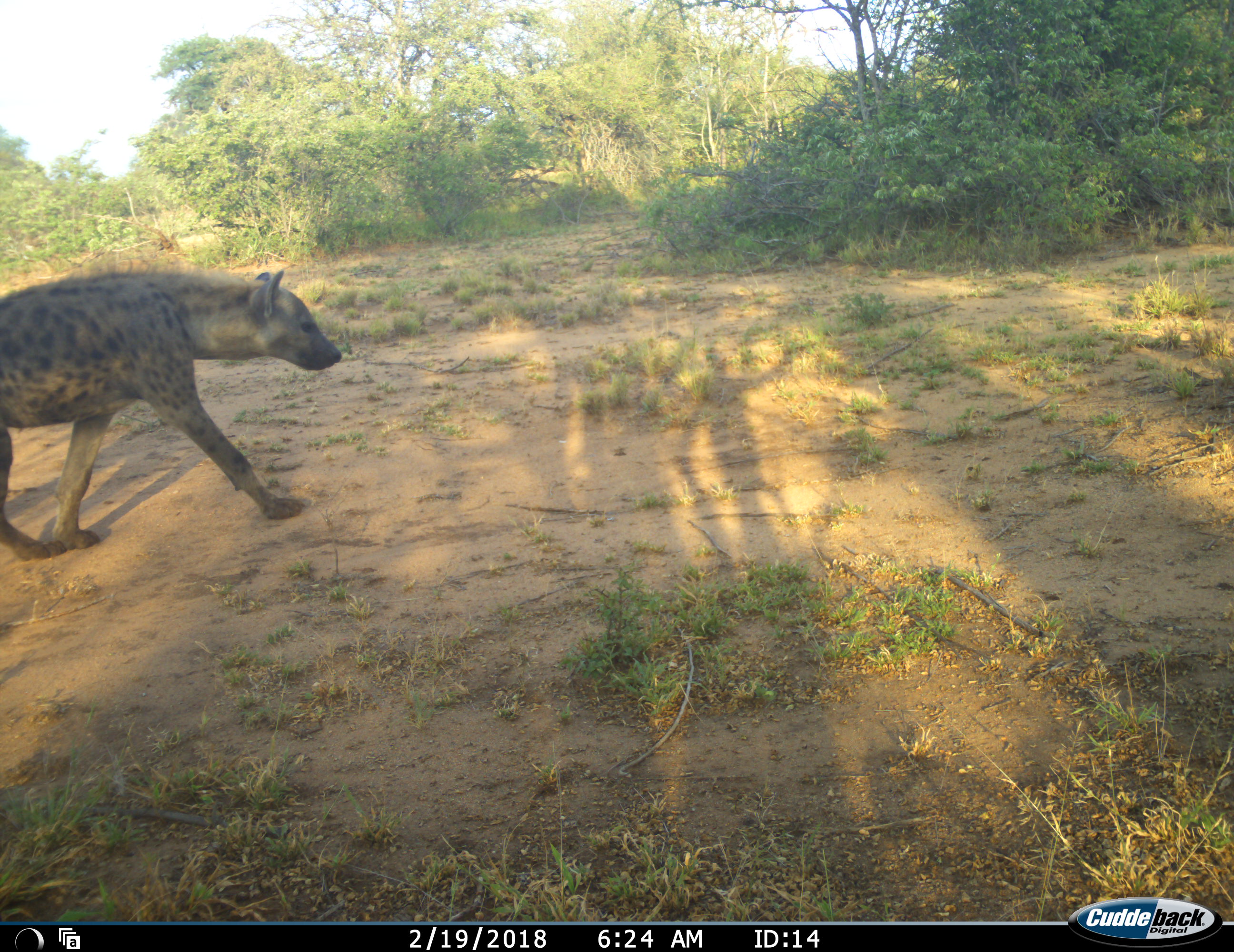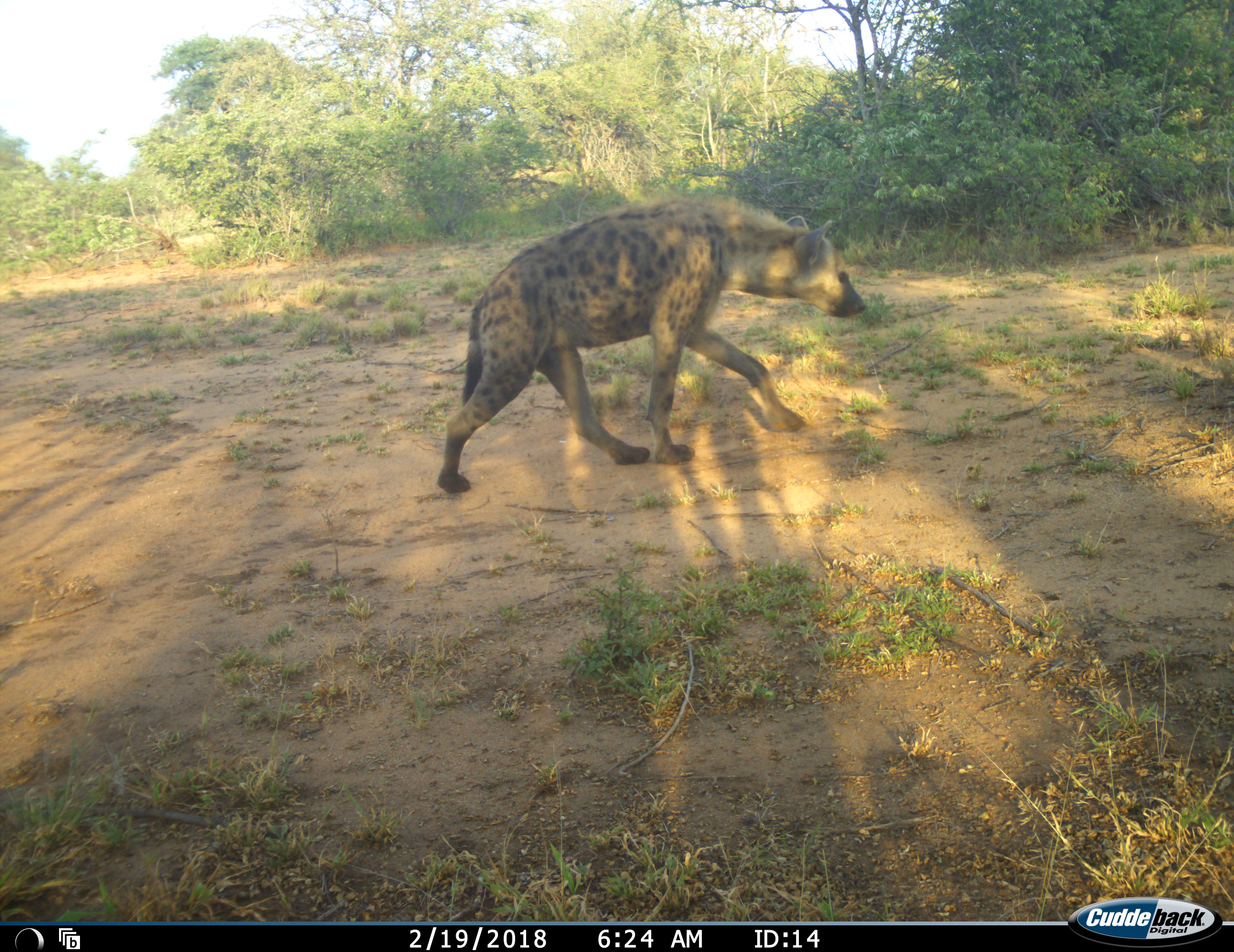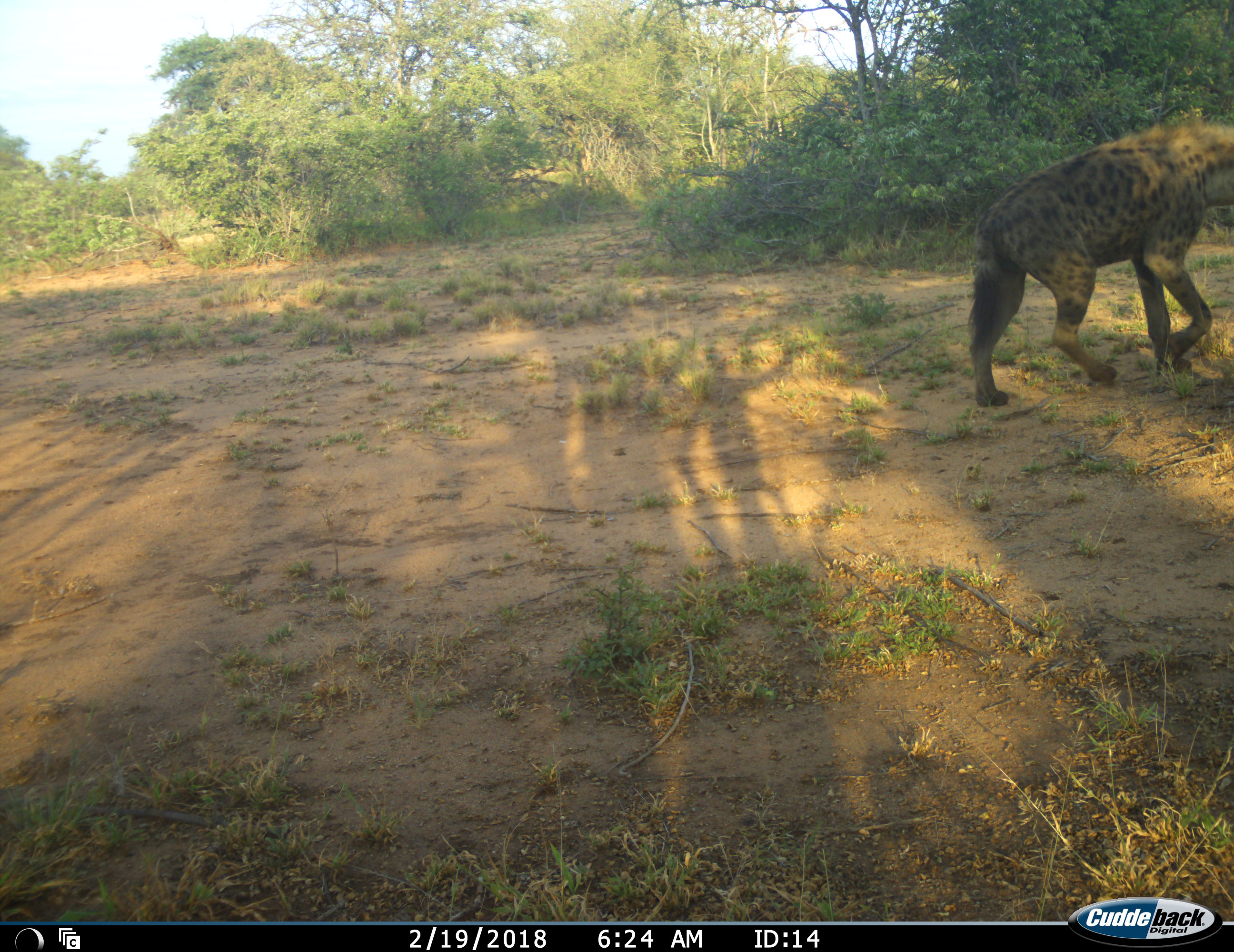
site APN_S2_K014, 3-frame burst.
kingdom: Animalia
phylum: Chordata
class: Mammalia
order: Carnivora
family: Hyaenidae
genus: Crocuta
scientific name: Crocuta crocuta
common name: spotted hyena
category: hyenaspotted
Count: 1.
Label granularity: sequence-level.